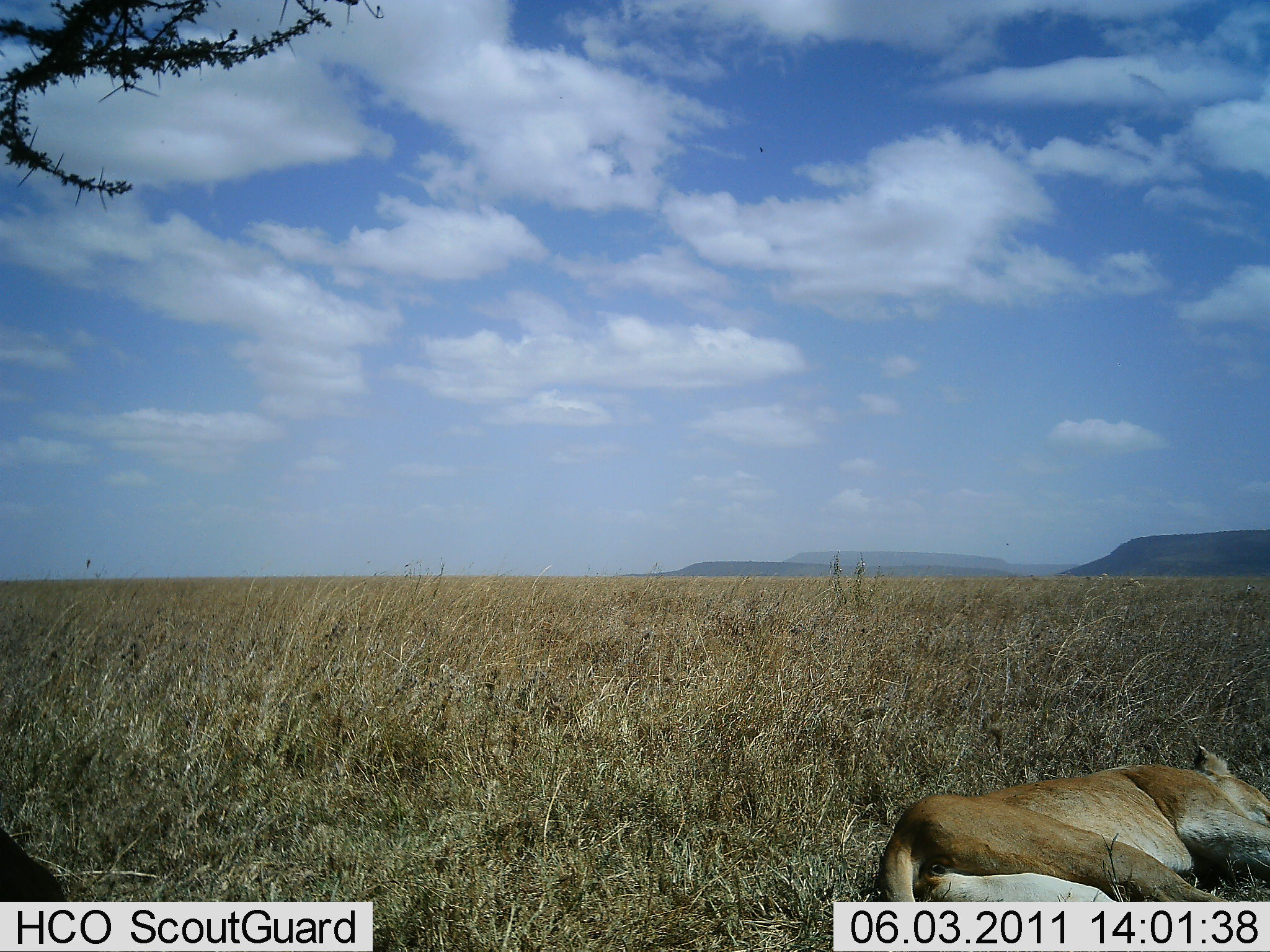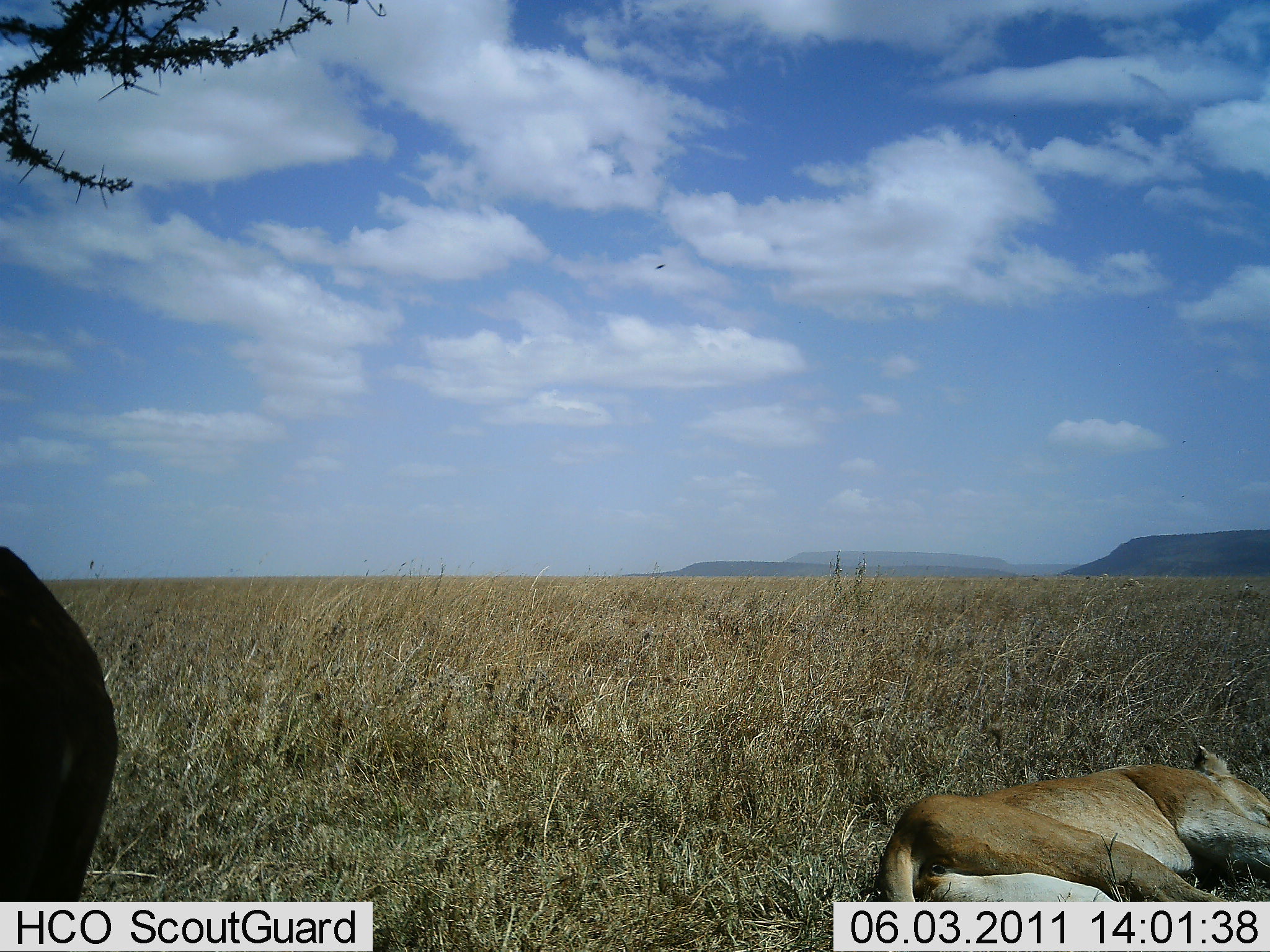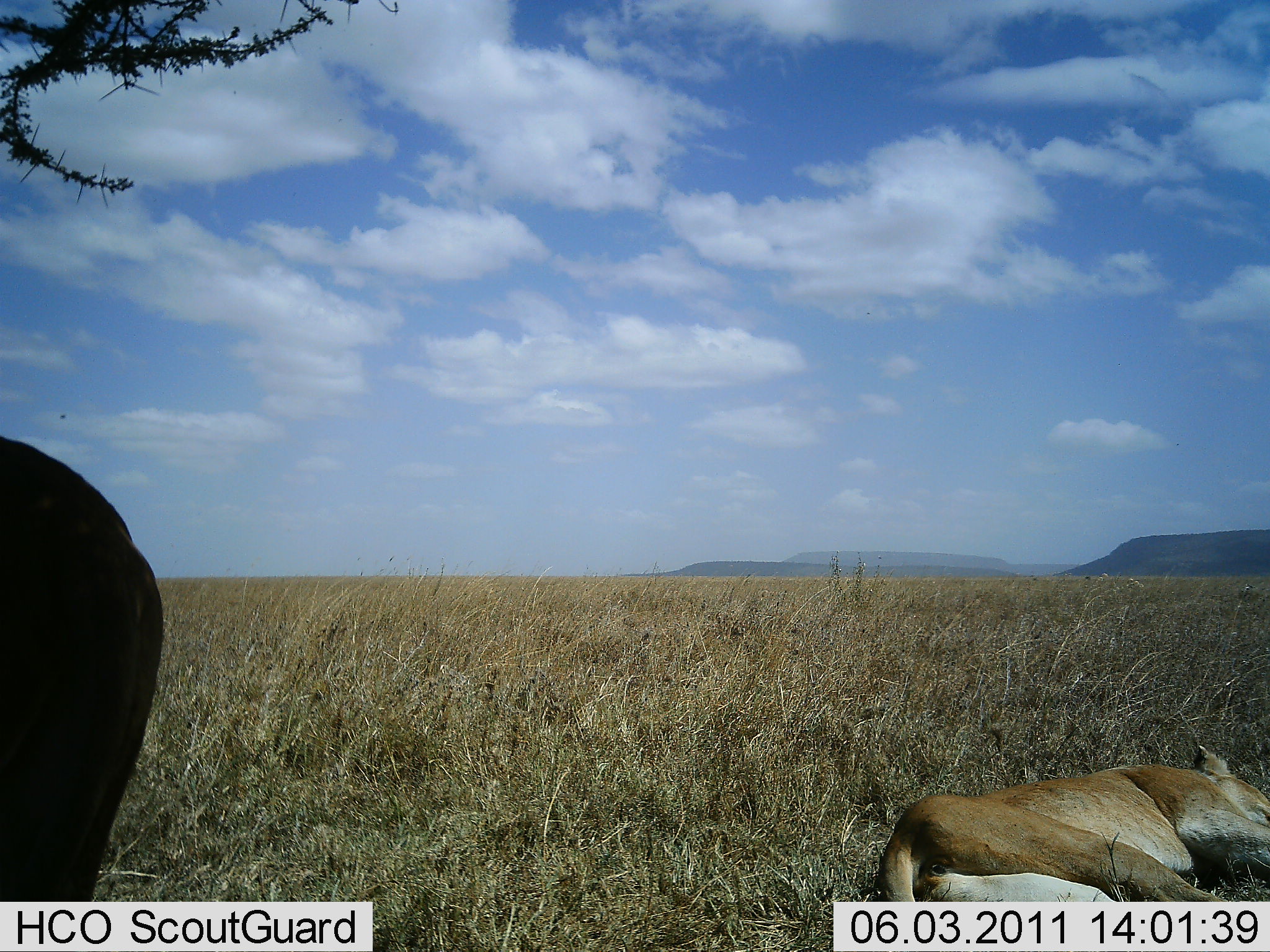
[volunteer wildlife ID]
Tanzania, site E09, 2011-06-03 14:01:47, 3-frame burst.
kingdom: Animalia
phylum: Chordata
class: Mammalia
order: Carnivora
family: Felidae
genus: Panthera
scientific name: Panthera leo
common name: lion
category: lionfemale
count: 2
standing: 18%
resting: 100%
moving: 36%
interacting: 9%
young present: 0%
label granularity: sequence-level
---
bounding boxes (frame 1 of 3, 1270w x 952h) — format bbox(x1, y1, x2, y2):
animal: bbox(875, 746, 1270, 952); bbox(0, 830, 67, 951)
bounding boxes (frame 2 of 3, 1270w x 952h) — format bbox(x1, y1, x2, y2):
animal: bbox(875, 744, 1270, 952); bbox(0, 548, 119, 952)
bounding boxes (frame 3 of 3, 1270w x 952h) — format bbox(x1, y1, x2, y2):
animal: bbox(0, 434, 163, 945); bbox(876, 741, 1270, 952)